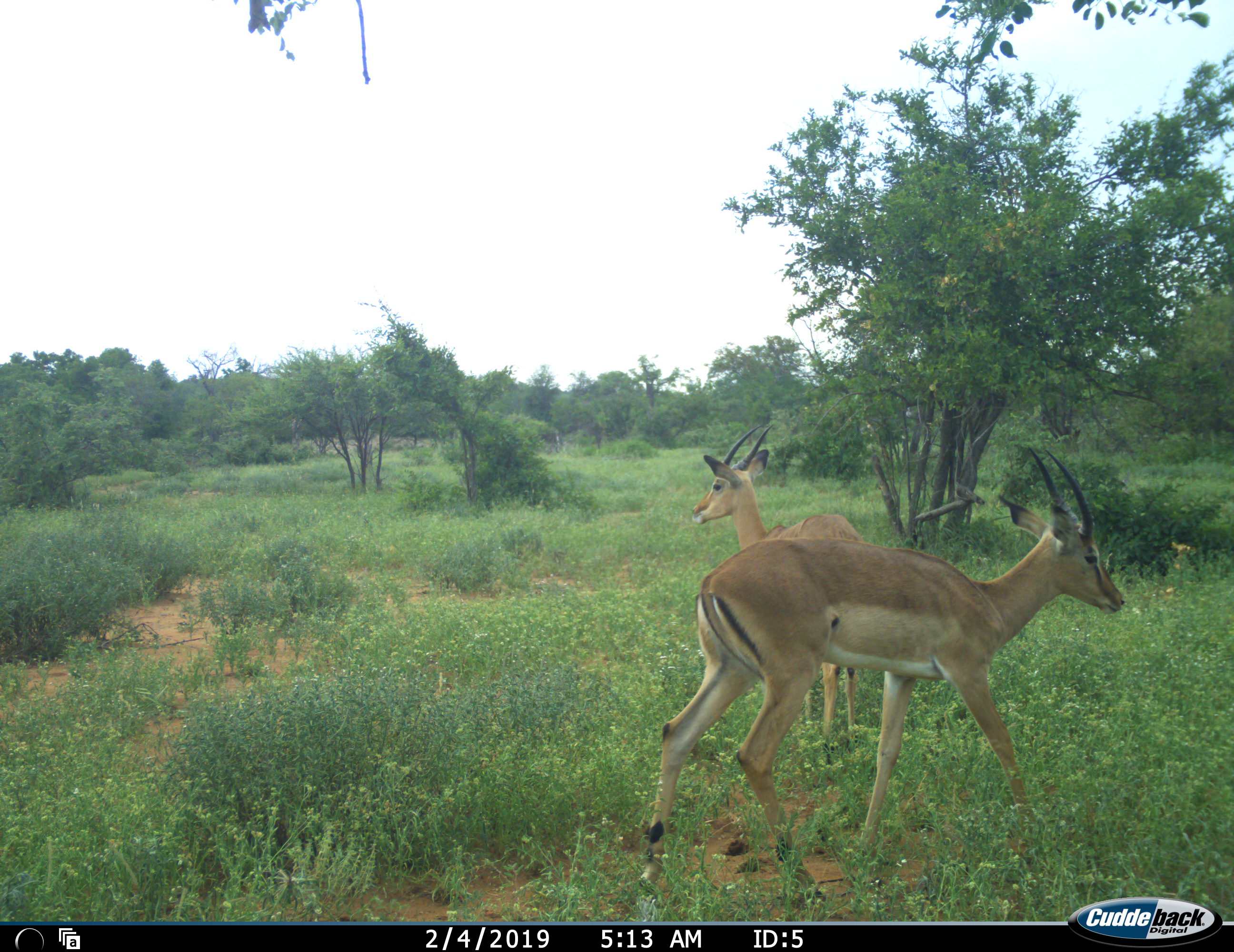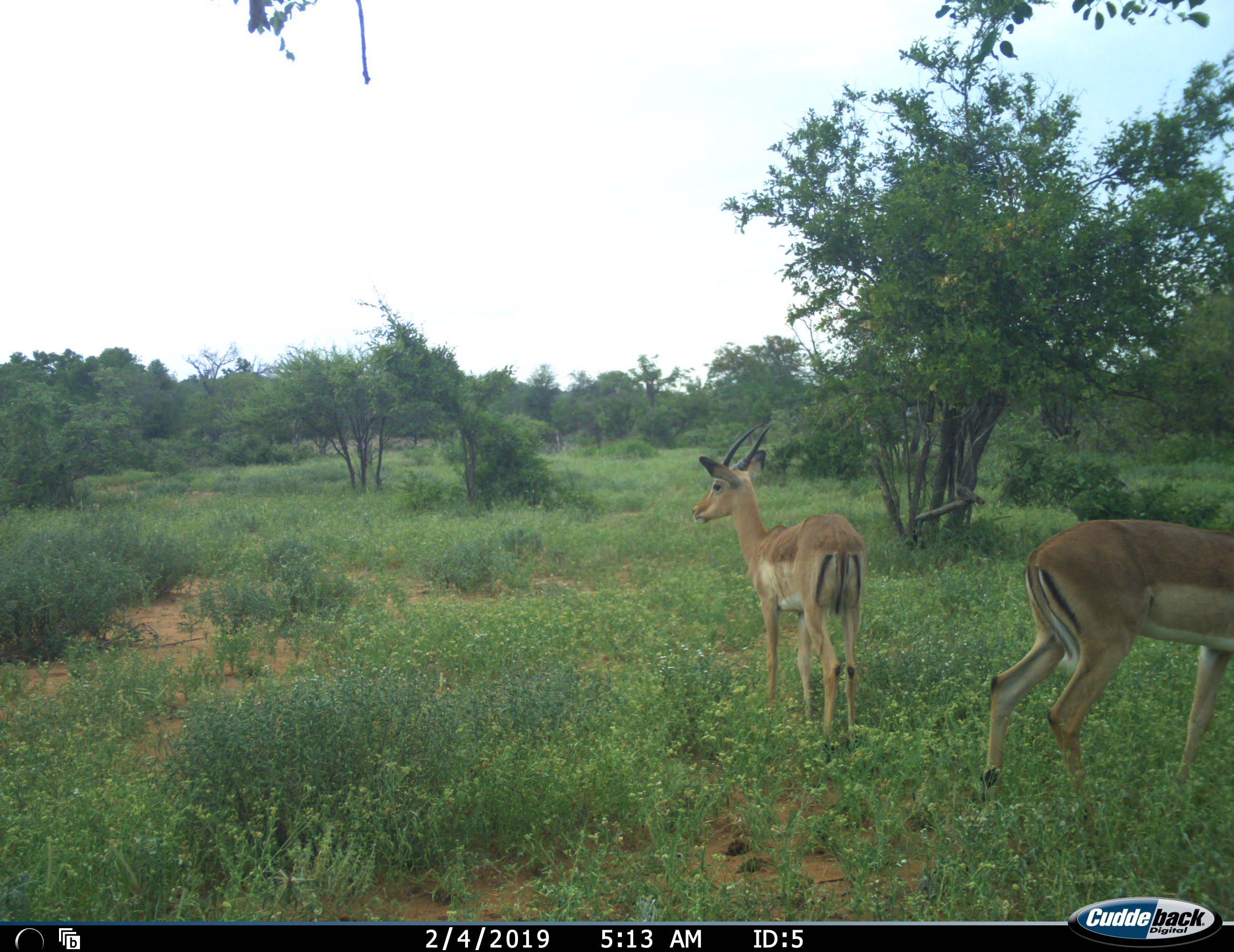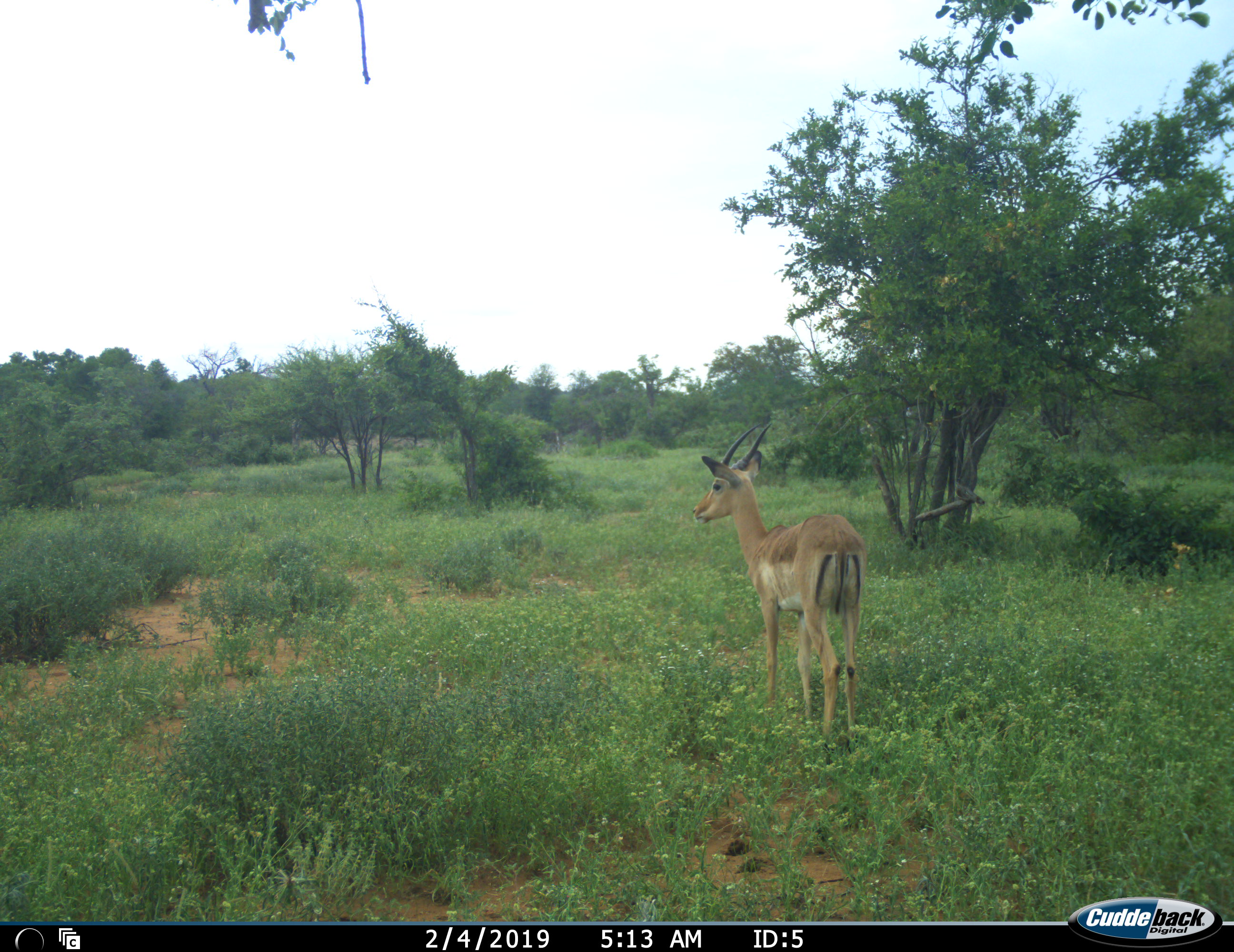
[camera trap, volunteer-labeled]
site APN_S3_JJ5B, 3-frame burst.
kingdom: Animalia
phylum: Chordata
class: Mammalia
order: Artiodactyla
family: Bovidae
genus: Aepyceros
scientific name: Aepyceros melampus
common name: impala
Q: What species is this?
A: Impala (Aepyceros melampus).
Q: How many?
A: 2.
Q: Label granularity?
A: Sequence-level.